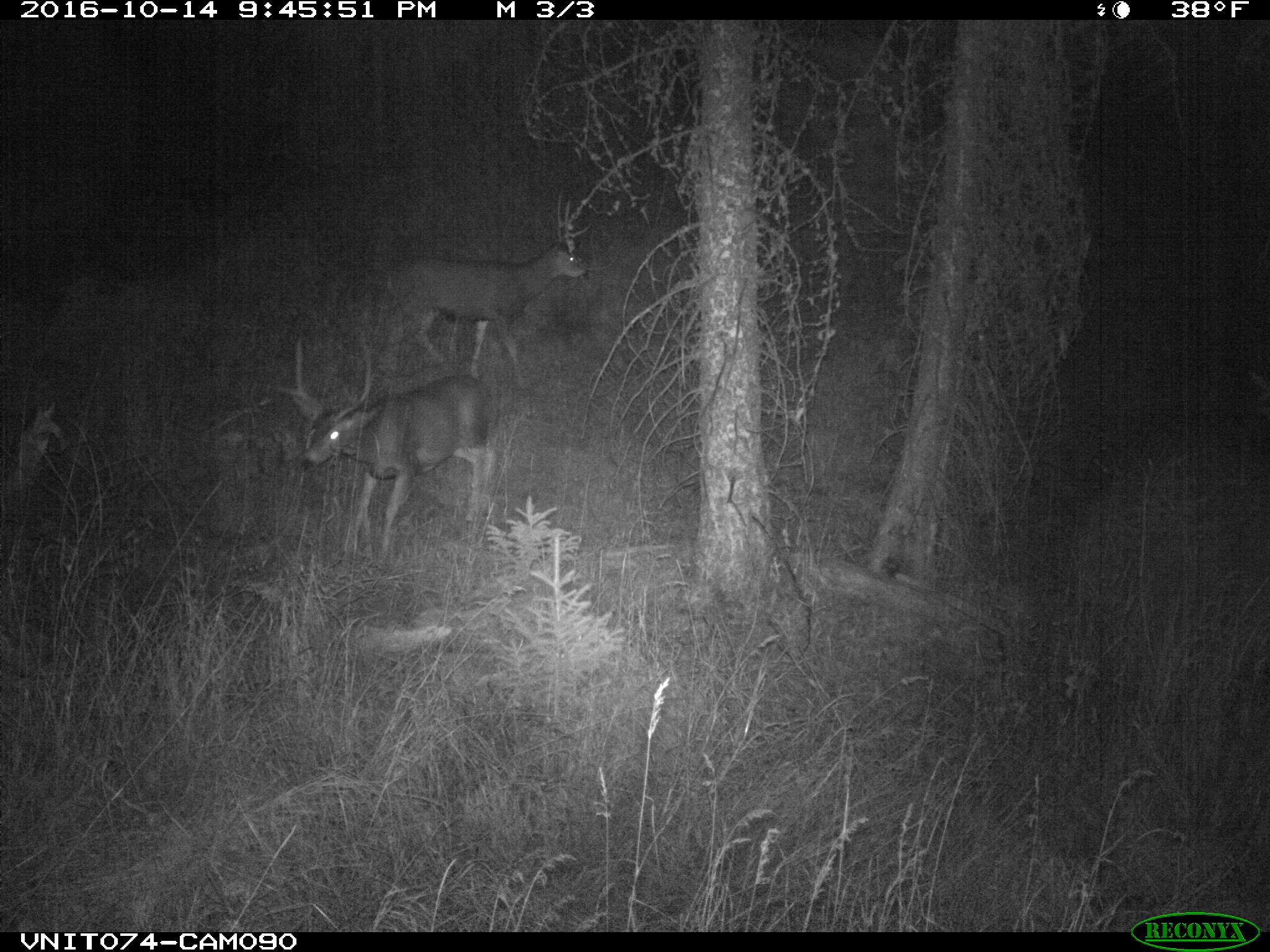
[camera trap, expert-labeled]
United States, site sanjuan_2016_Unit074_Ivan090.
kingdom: Animalia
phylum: Chordata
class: Mammalia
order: Artiodactyla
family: Cervidae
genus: Odocoileus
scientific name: Odocoileus hemionus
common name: mule deer